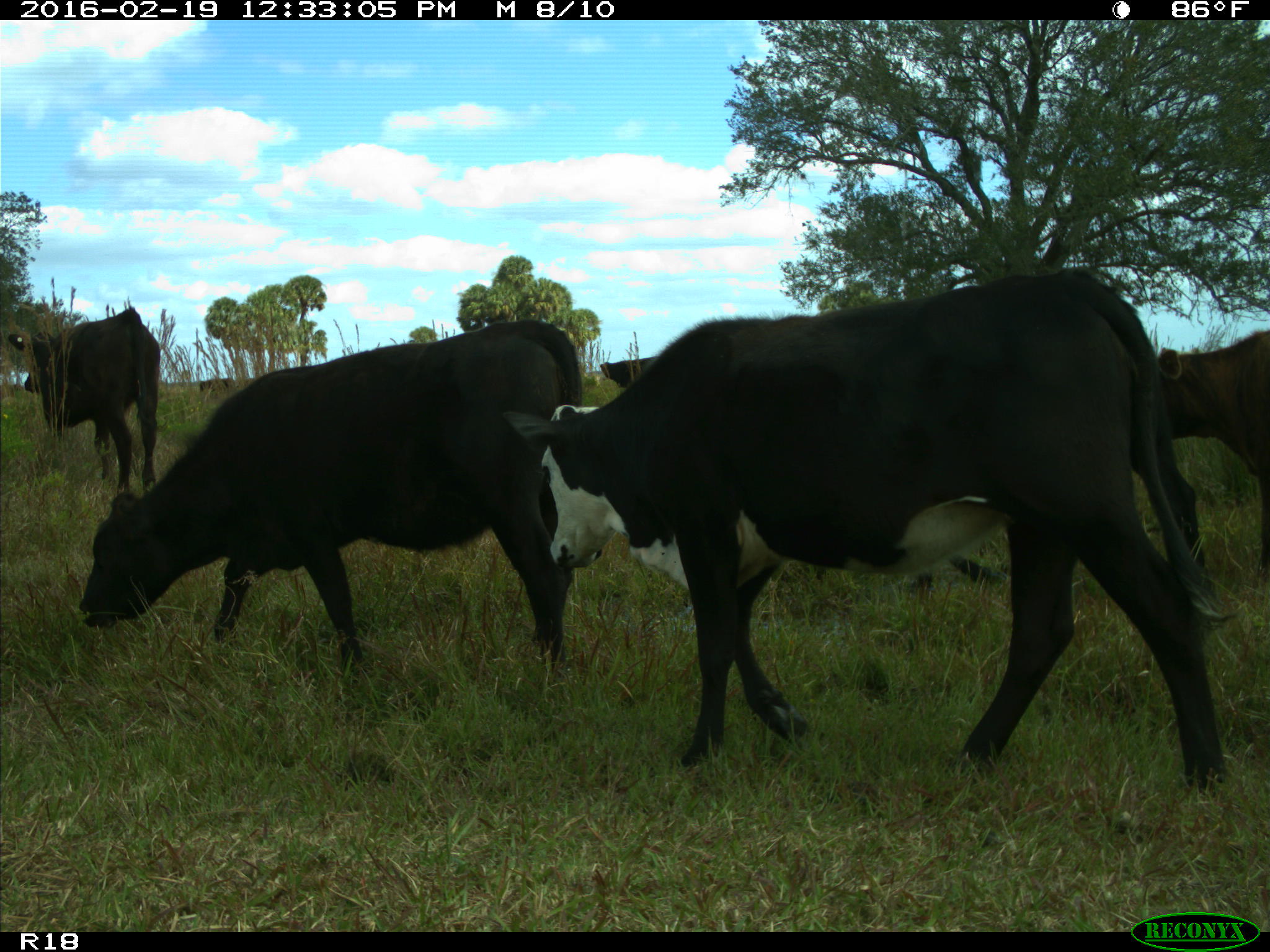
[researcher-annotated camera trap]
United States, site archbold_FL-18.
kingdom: Animalia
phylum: Chordata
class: Mammalia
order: Artiodactyla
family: Bovidae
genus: Bos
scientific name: Bos taurus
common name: domestic cow